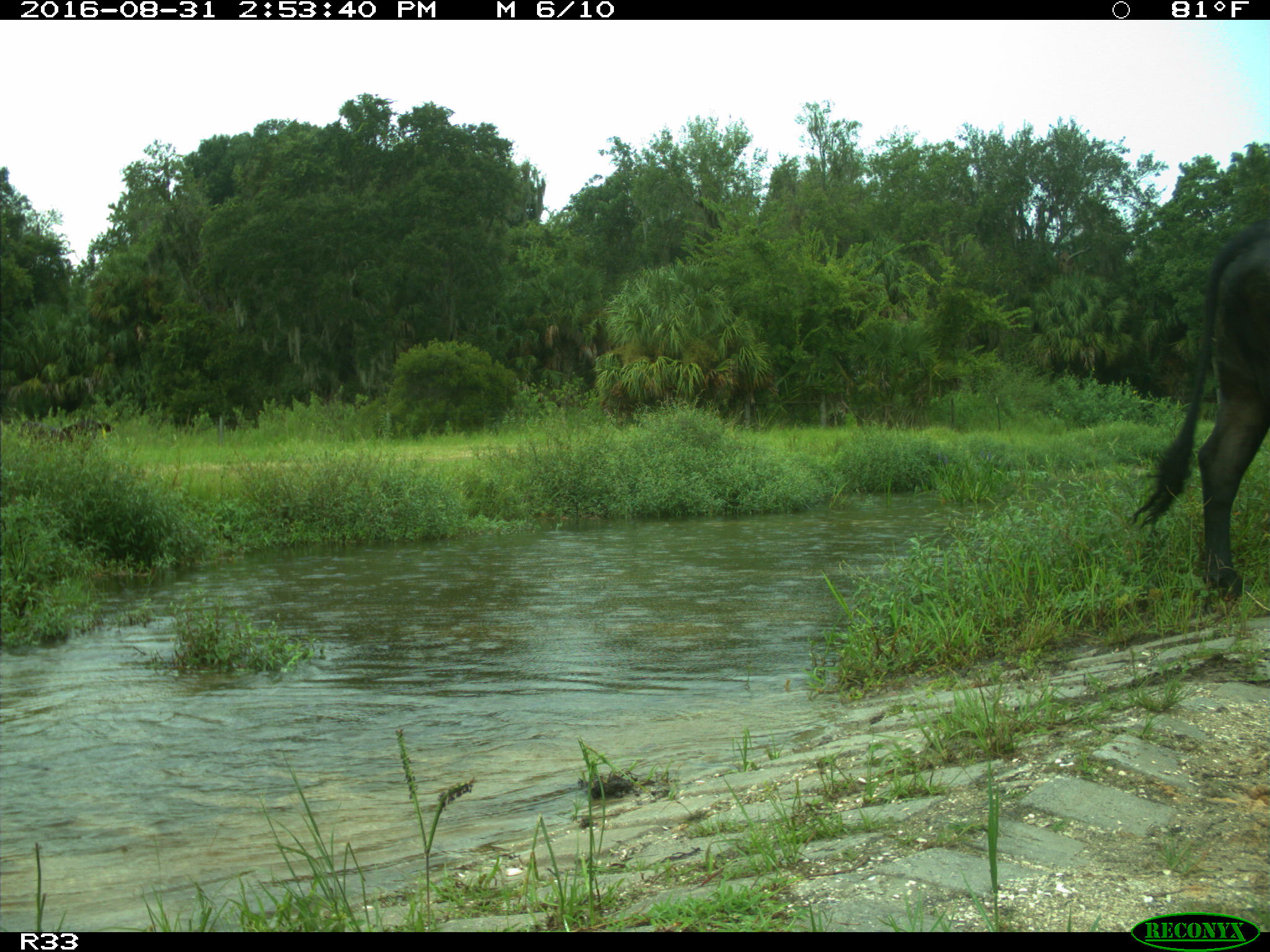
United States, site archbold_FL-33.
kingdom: Animalia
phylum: Chordata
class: Mammalia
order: Artiodactyla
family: Bovidae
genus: Bos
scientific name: Bos taurus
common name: domestic cow